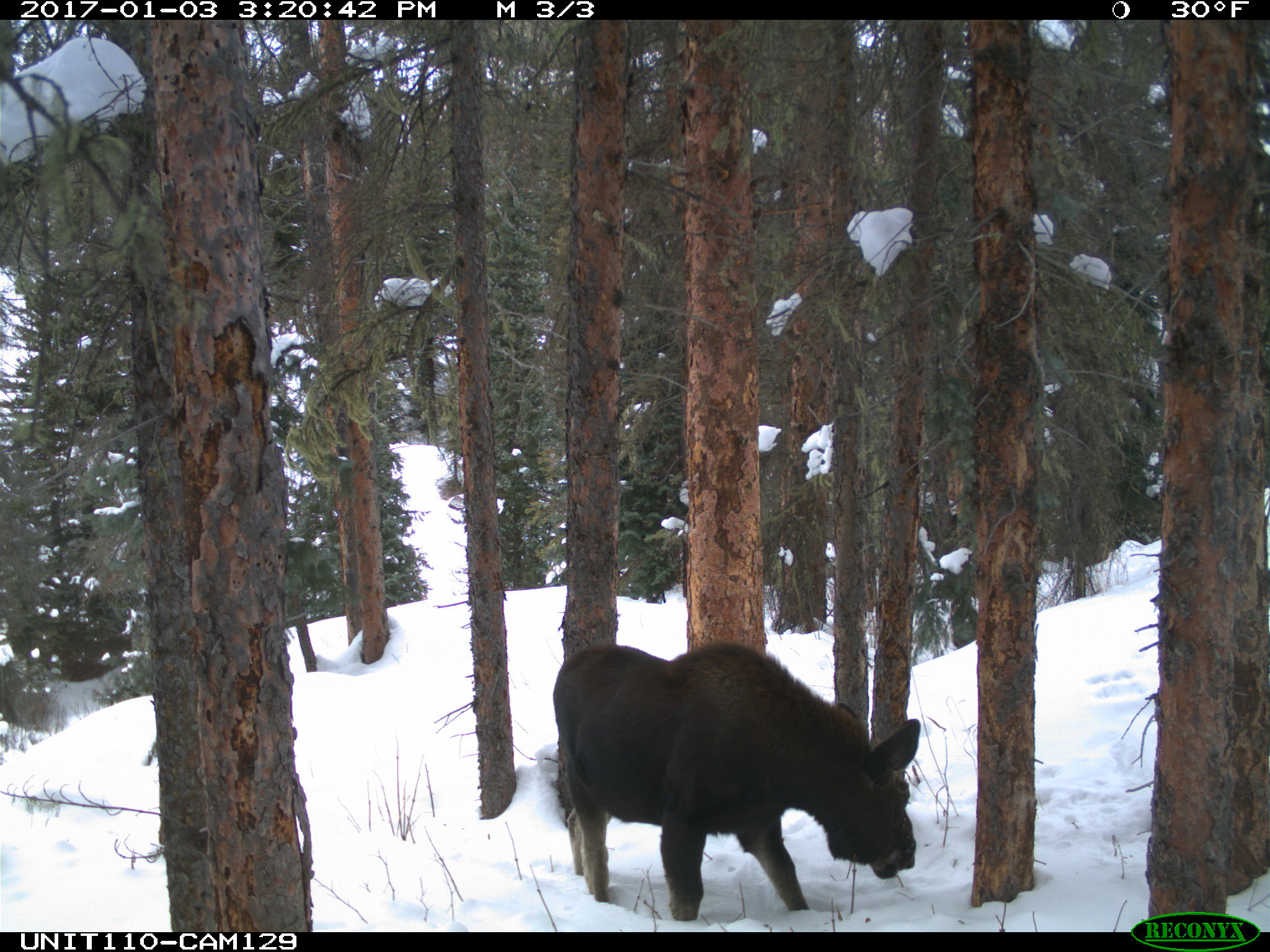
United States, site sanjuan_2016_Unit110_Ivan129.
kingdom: Animalia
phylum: Chordata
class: Mammalia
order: Artiodactyla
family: Cervidae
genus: Alces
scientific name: Alces alces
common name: moose